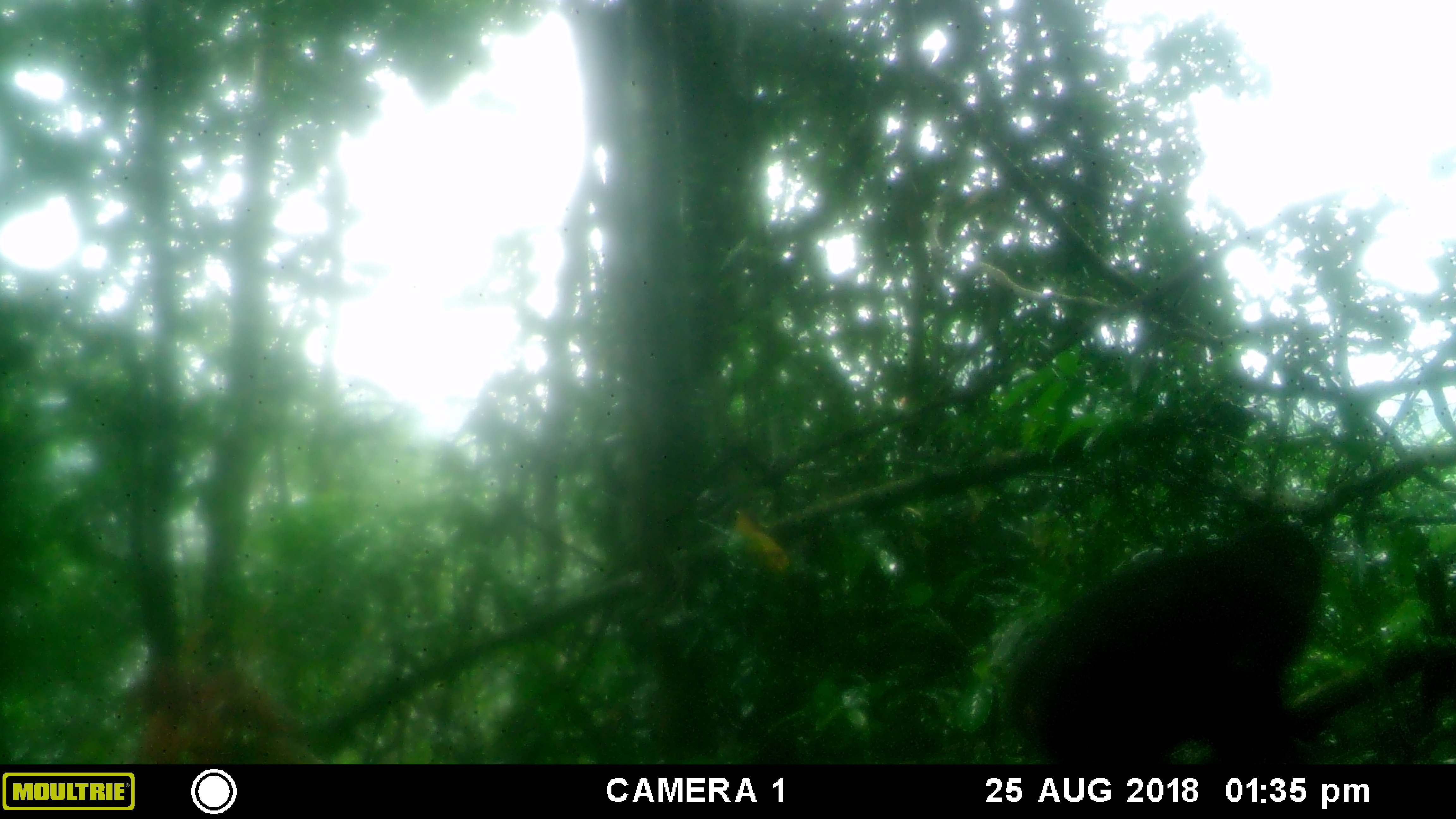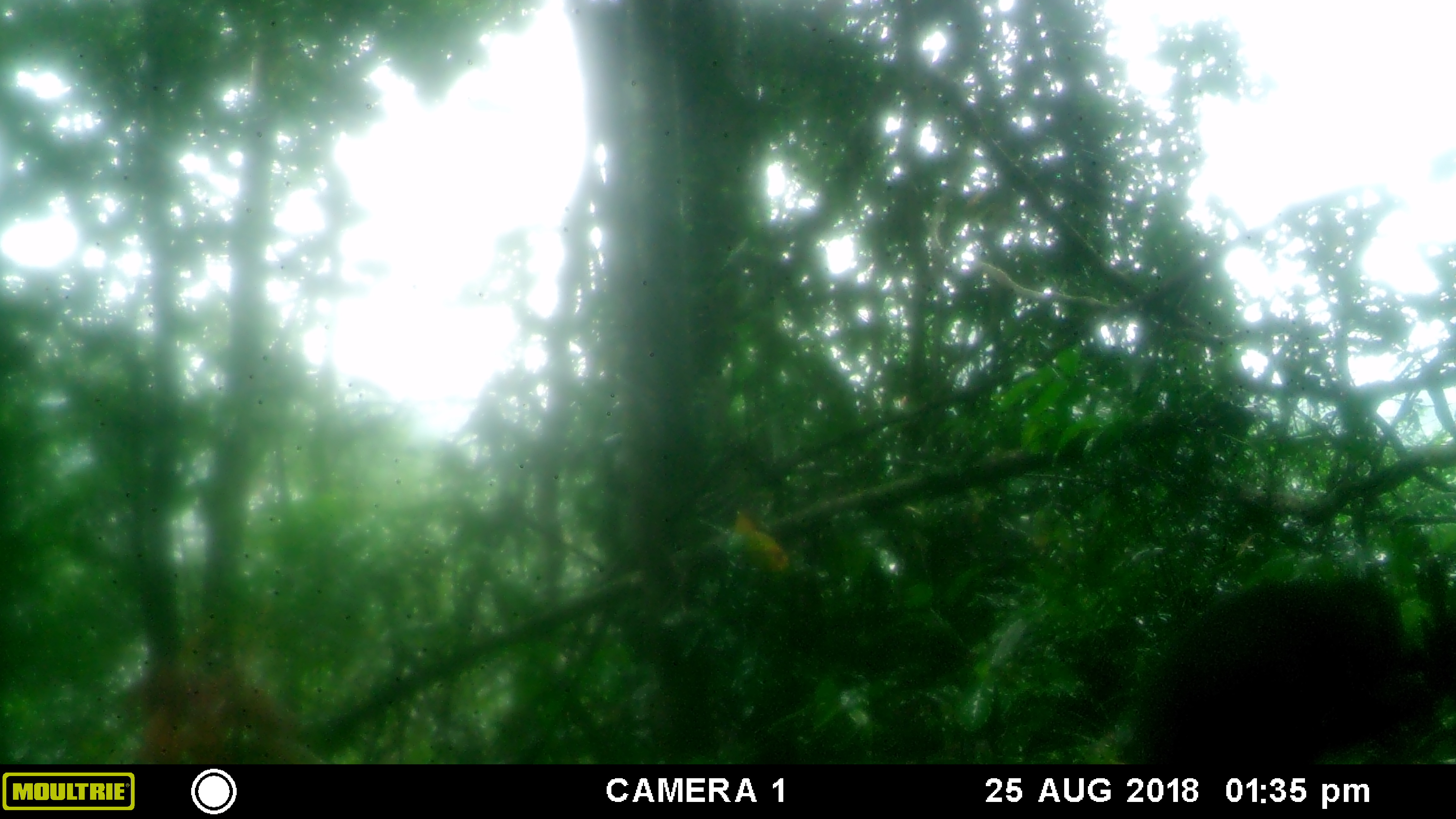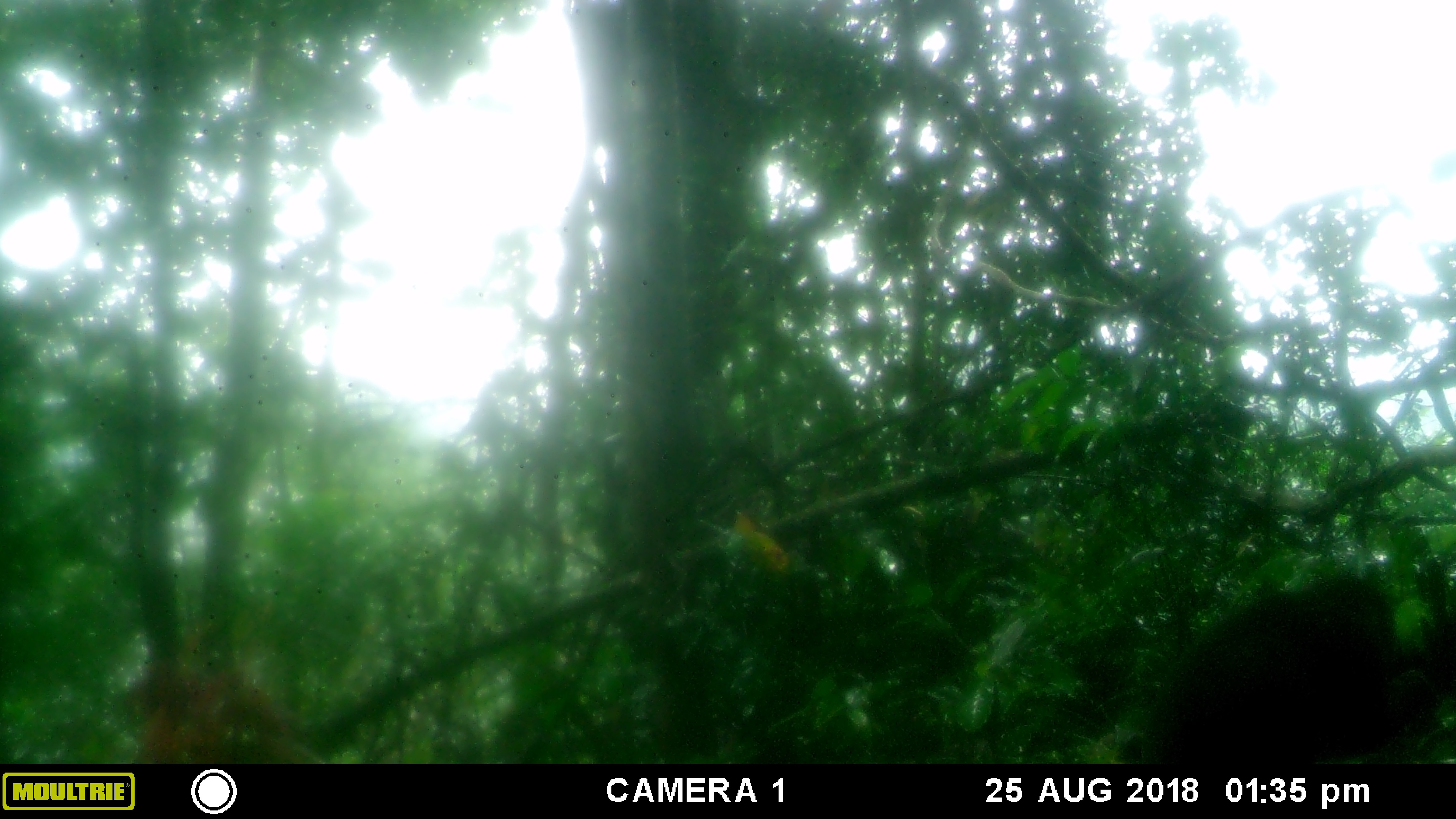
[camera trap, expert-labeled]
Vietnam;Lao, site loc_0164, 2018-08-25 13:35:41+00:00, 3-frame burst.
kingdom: Animalia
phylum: Chordata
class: Mammalia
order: Primates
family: Cercopithecidae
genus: Macaca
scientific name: Macaca arctoides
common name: stump-tailed macaque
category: stump tailed macaque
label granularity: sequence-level